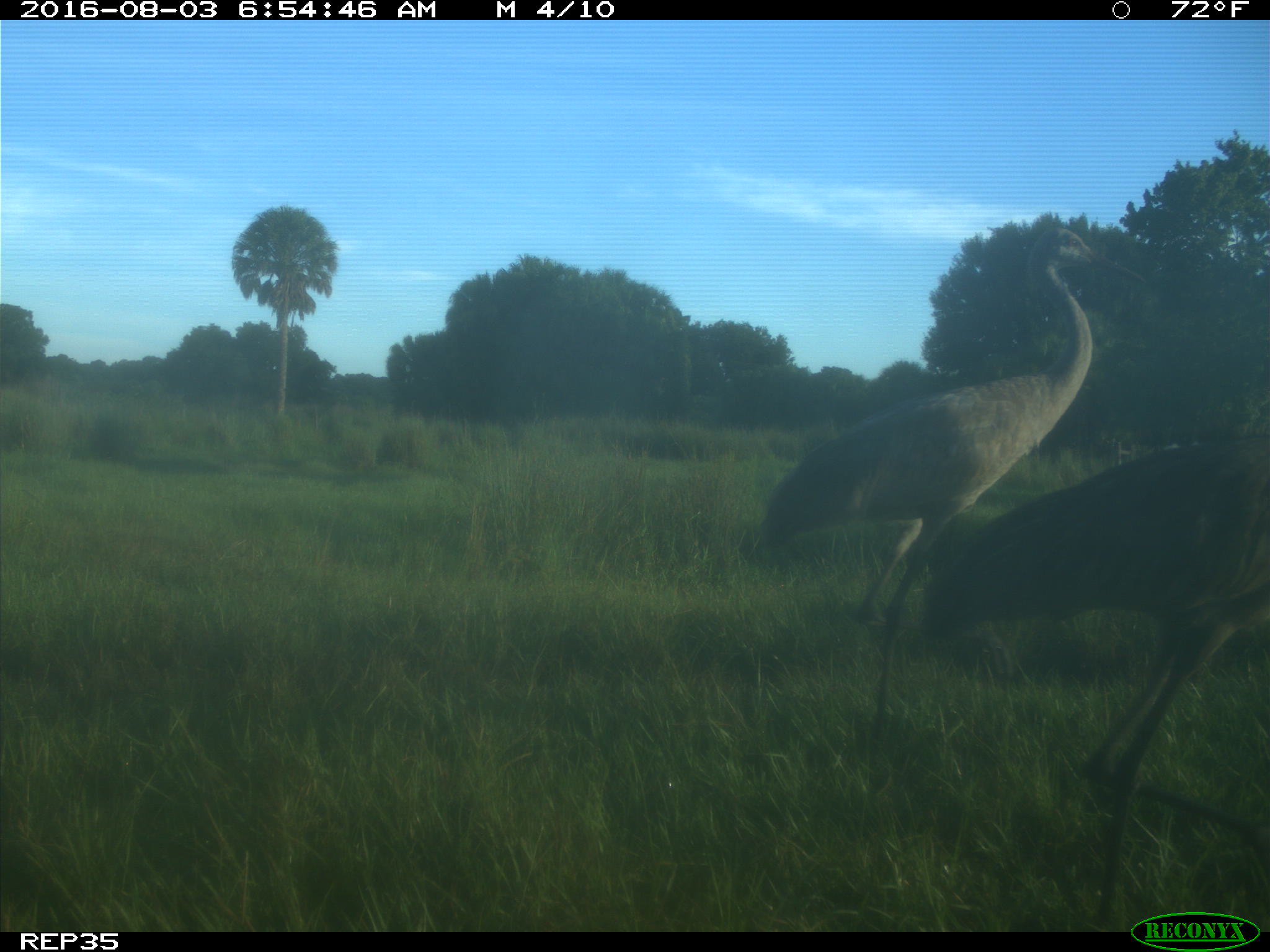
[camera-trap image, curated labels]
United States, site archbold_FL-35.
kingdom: Animalia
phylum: Chordata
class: Aves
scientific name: Aves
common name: birds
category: unidentified bird